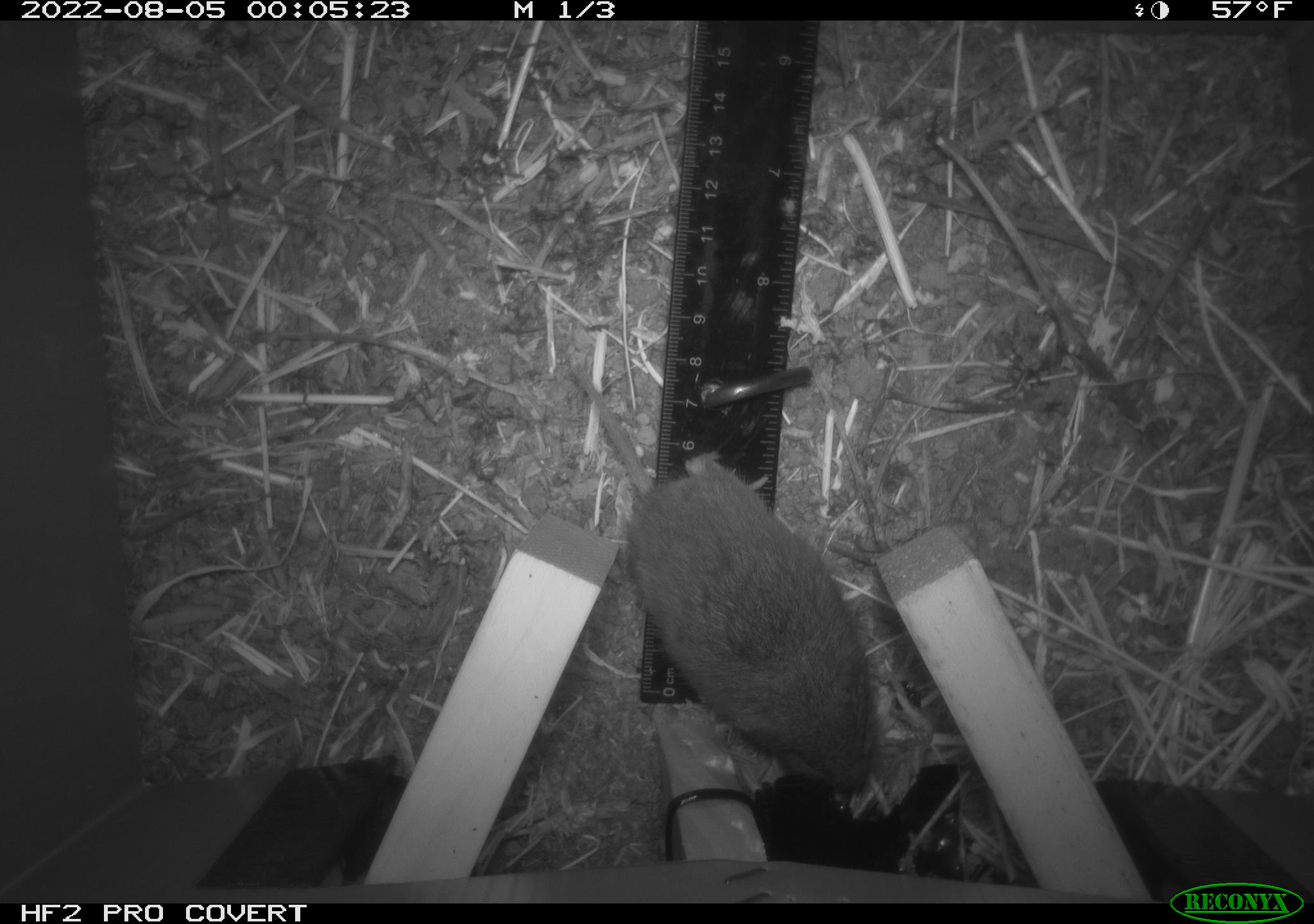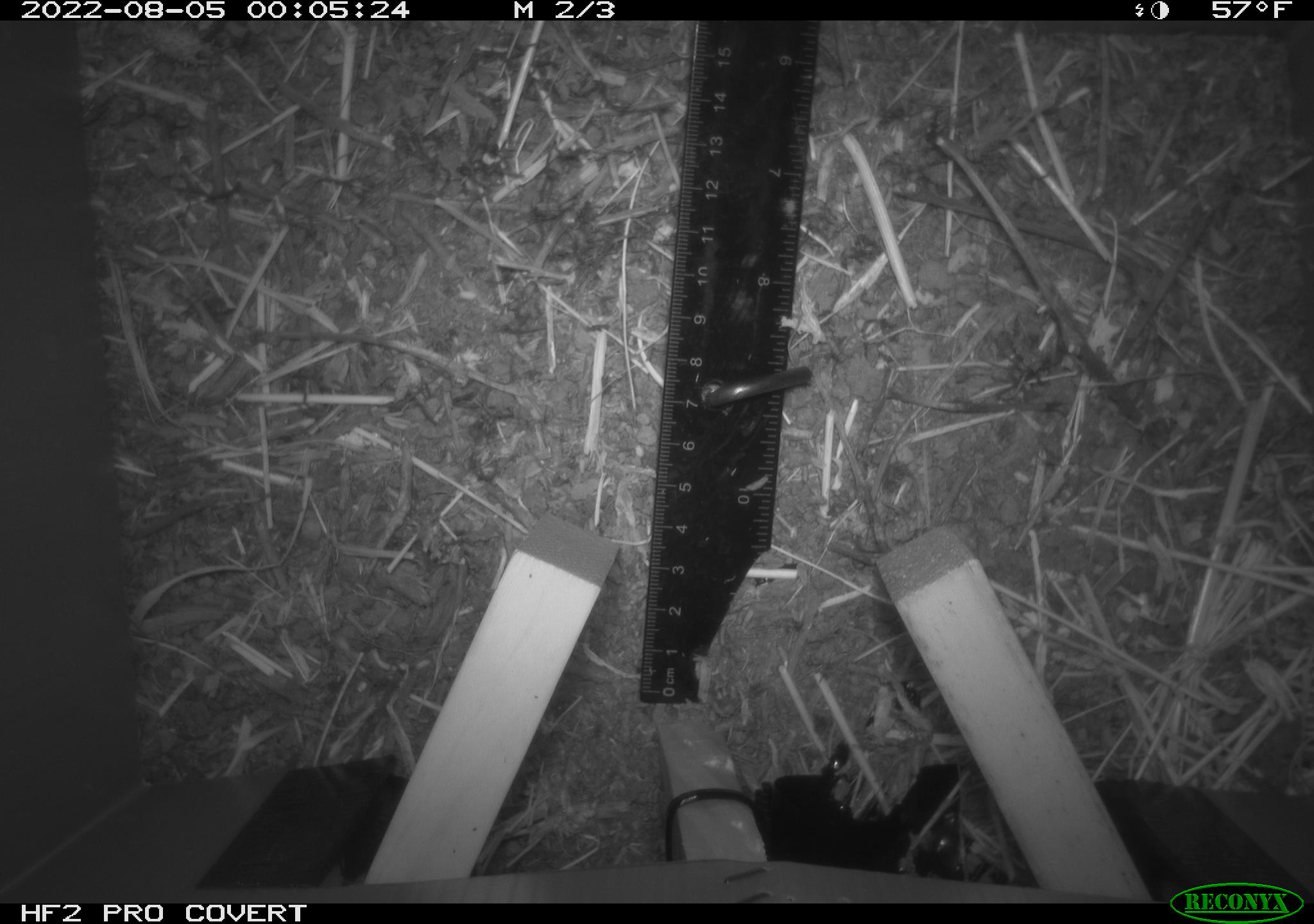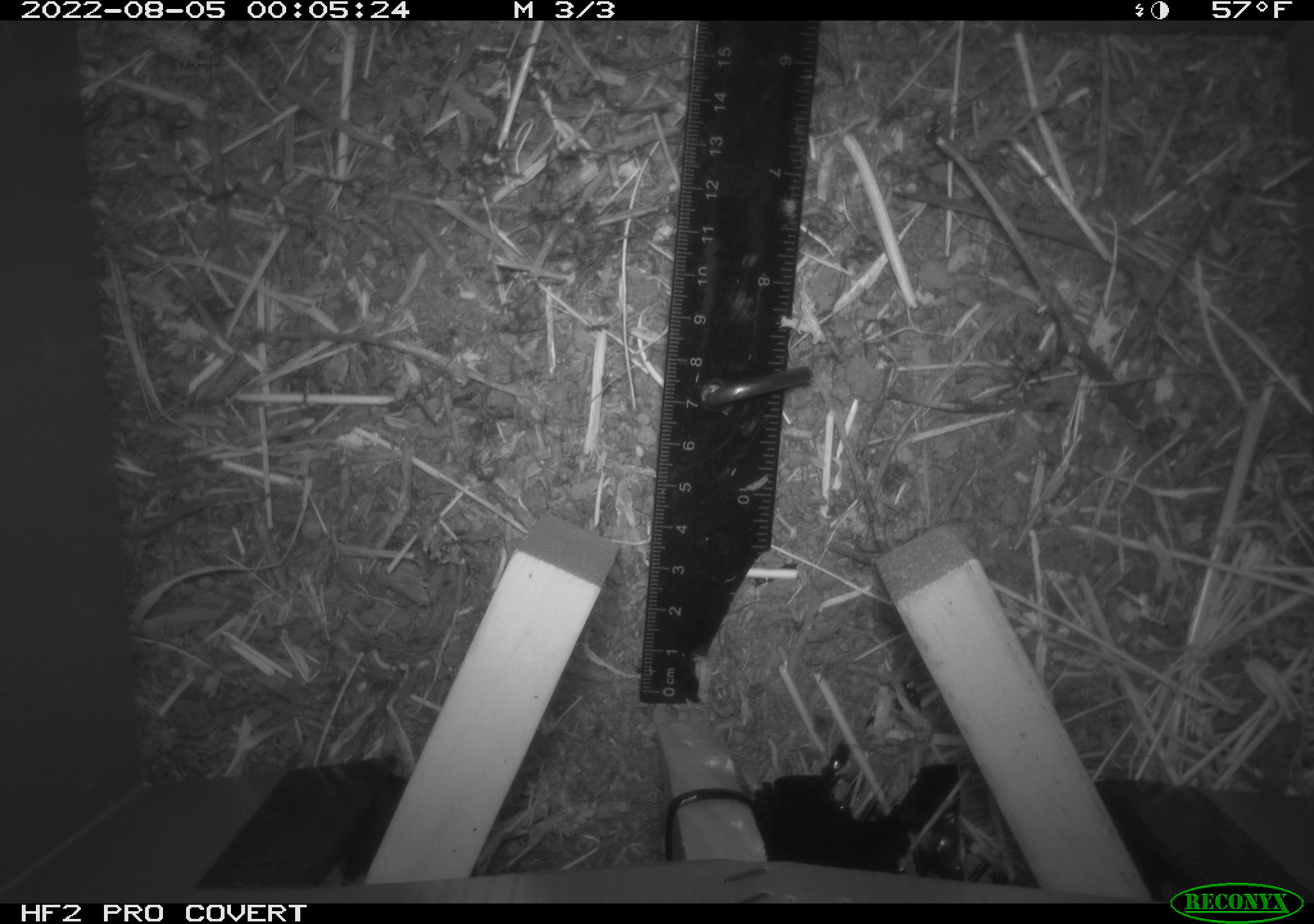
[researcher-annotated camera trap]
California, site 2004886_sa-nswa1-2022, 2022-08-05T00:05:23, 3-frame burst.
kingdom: Animalia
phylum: Chordata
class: Mammalia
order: Rodentia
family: Cricetidae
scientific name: Cricetidae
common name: hamsters, voles, lemmings, and allies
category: cricetidae family